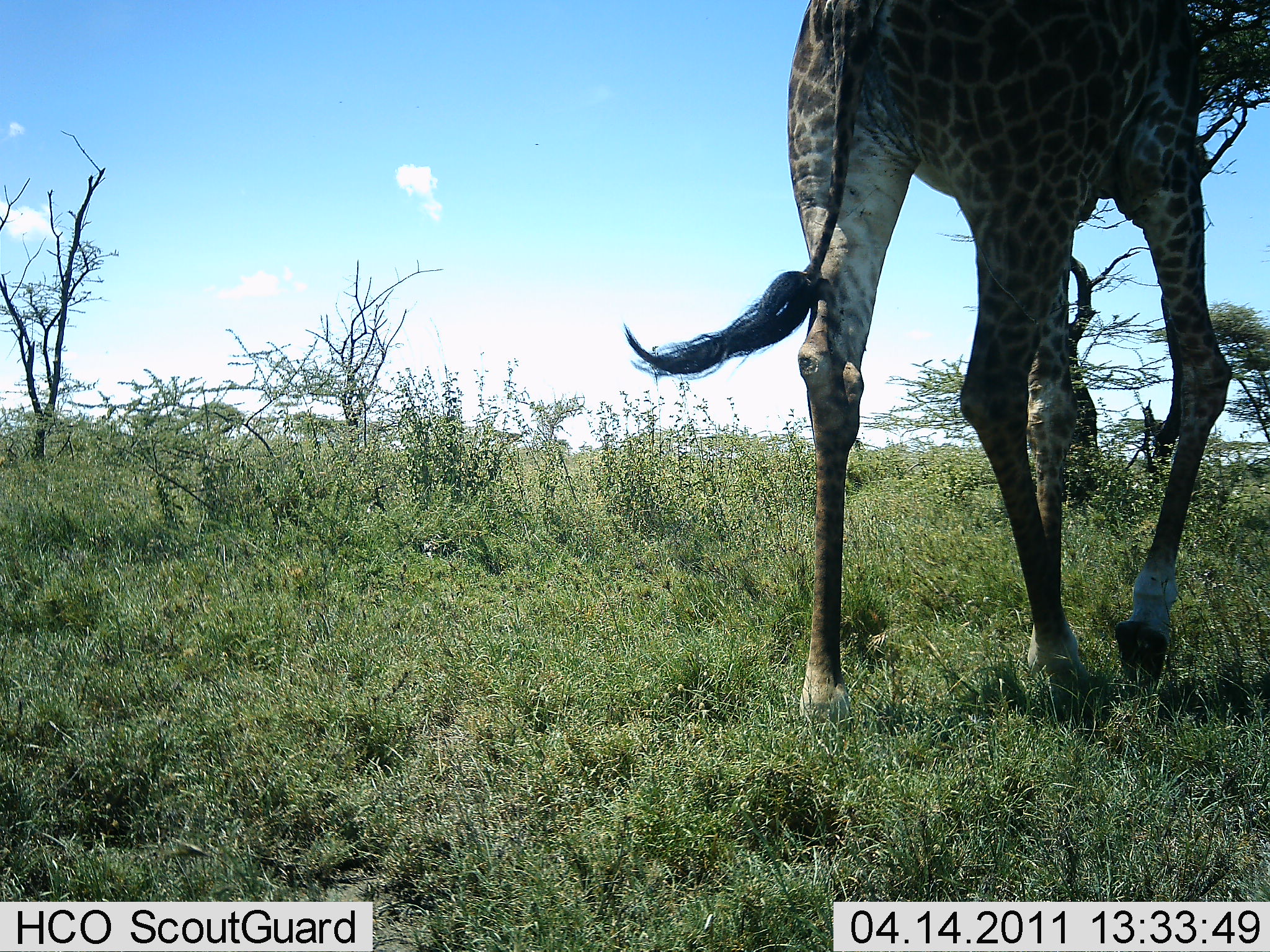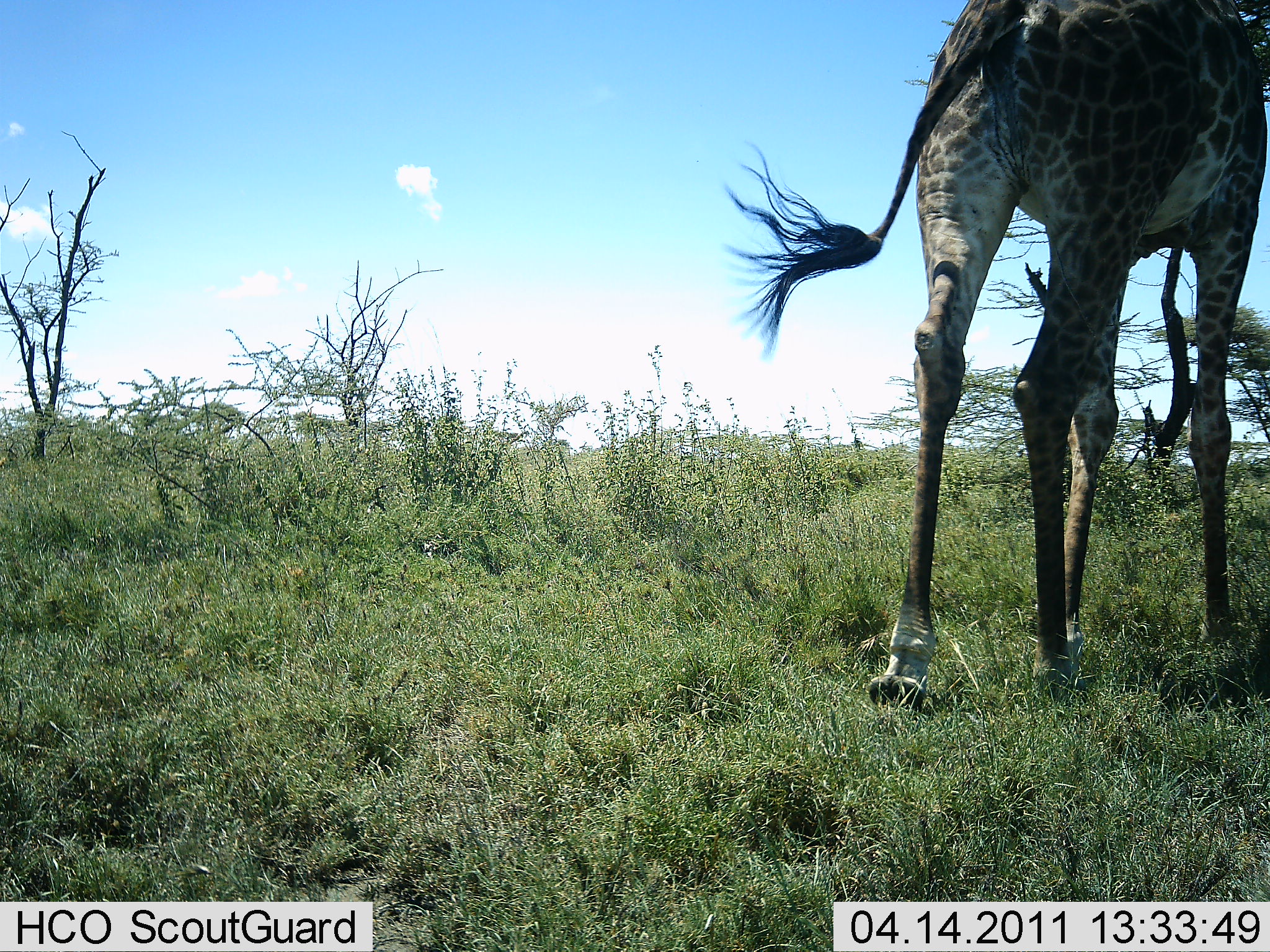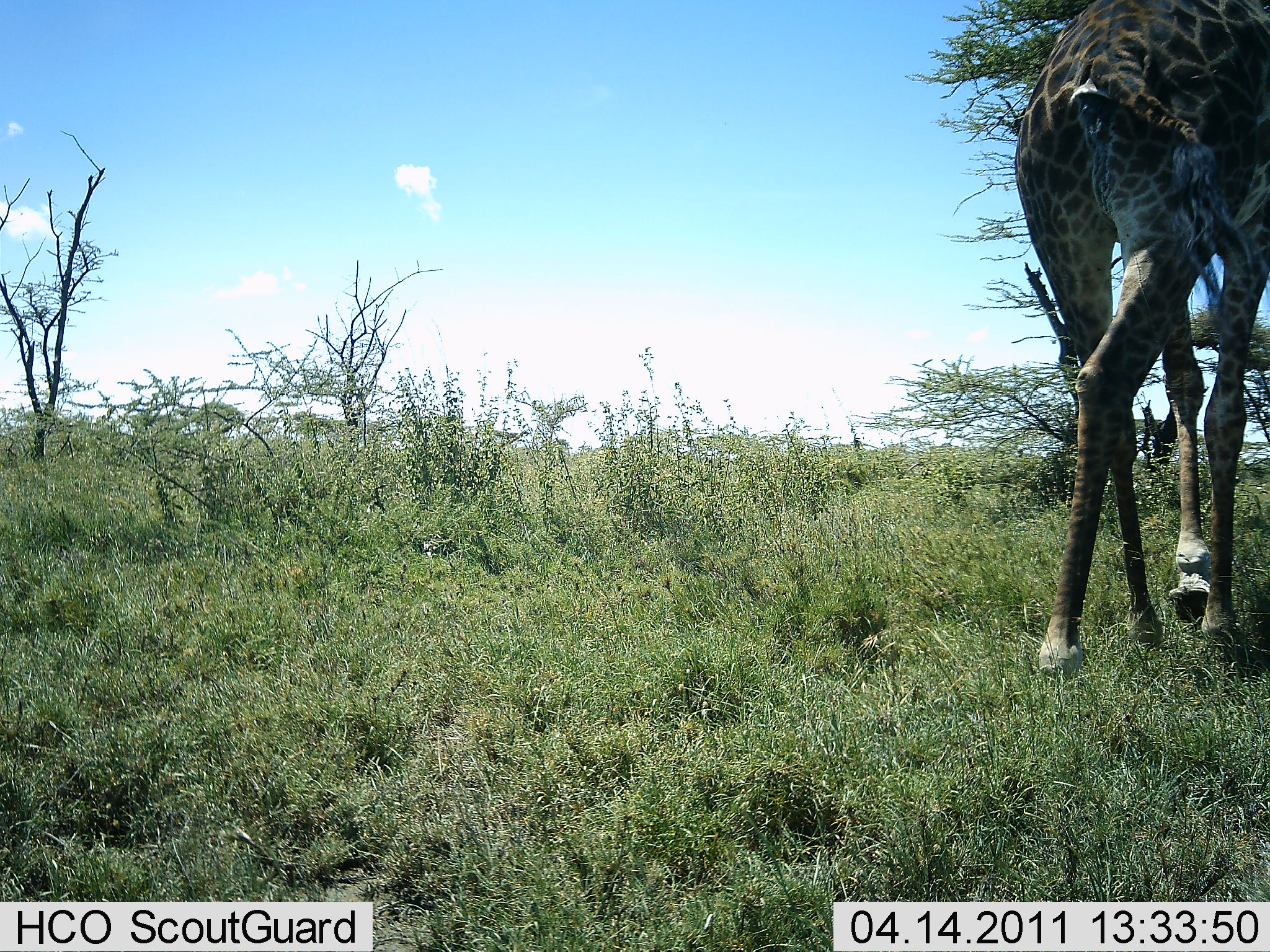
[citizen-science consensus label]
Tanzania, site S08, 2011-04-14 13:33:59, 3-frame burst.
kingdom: Animalia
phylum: Chordata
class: Mammalia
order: Artiodactyla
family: Giraffidae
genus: Giraffa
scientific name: Giraffa camelopardalis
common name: giraffe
Giraffe (Giraffa camelopardalis), count 1. Behavior (volunteer vote fractions): standing 10%, resting 0%, moving 90%, interacting 0%. Young present (vote fraction): 0%. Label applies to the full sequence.